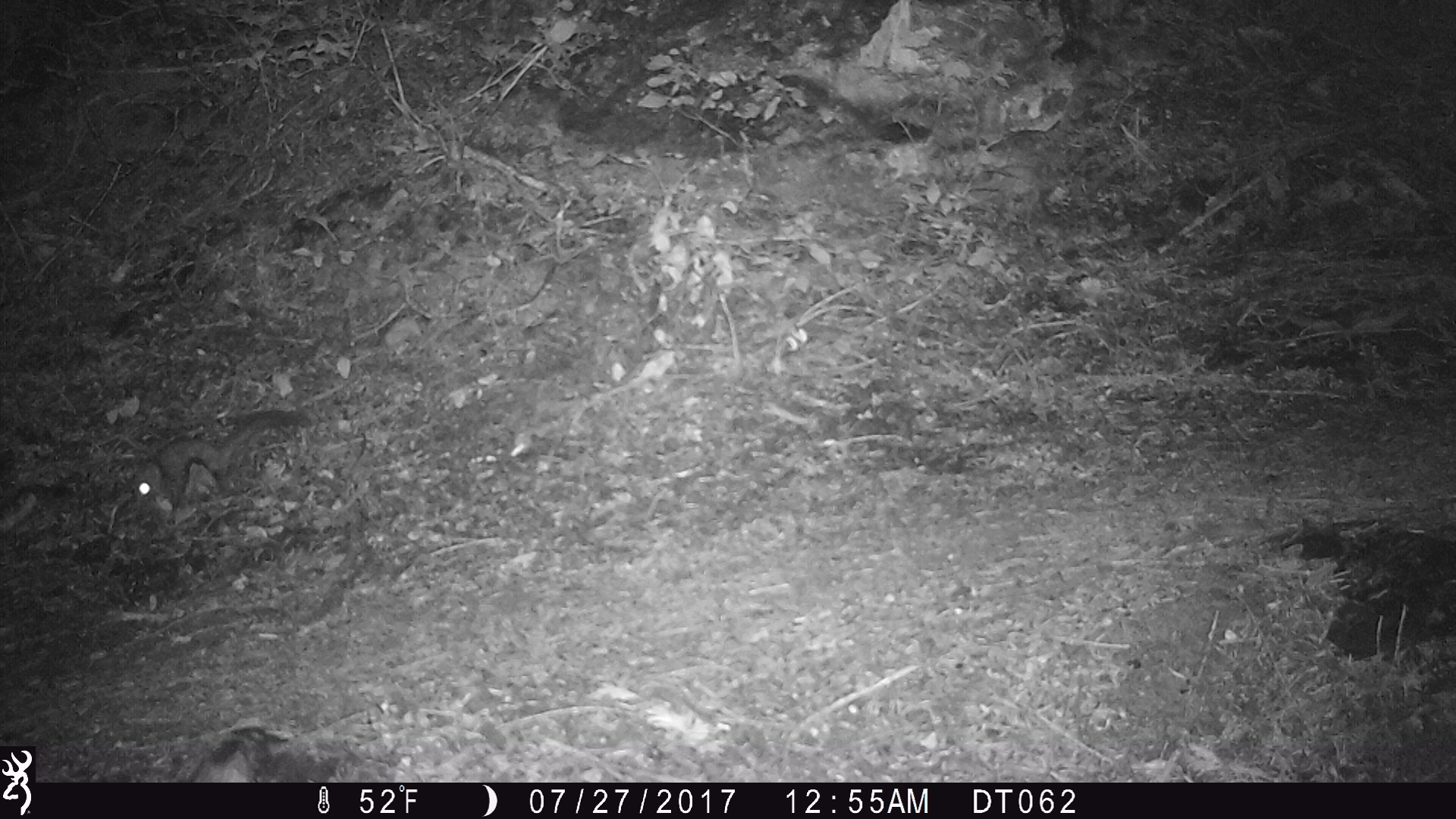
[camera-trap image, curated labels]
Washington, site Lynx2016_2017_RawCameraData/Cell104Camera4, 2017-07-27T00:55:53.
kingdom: Animalia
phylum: Chordata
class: Mammalia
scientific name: Mammalia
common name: small mammal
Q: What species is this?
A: Small mammal (Mammalia).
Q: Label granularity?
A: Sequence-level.